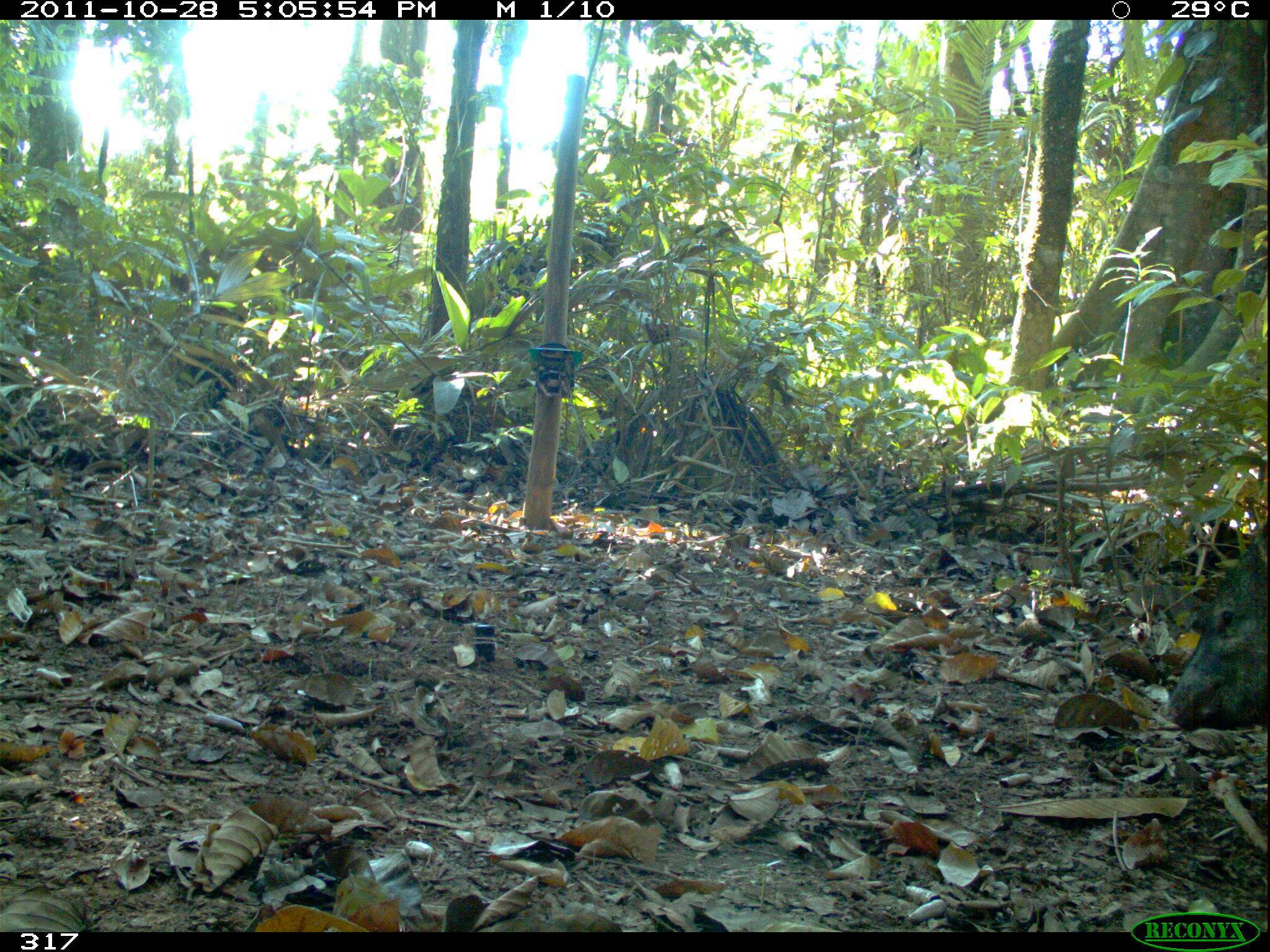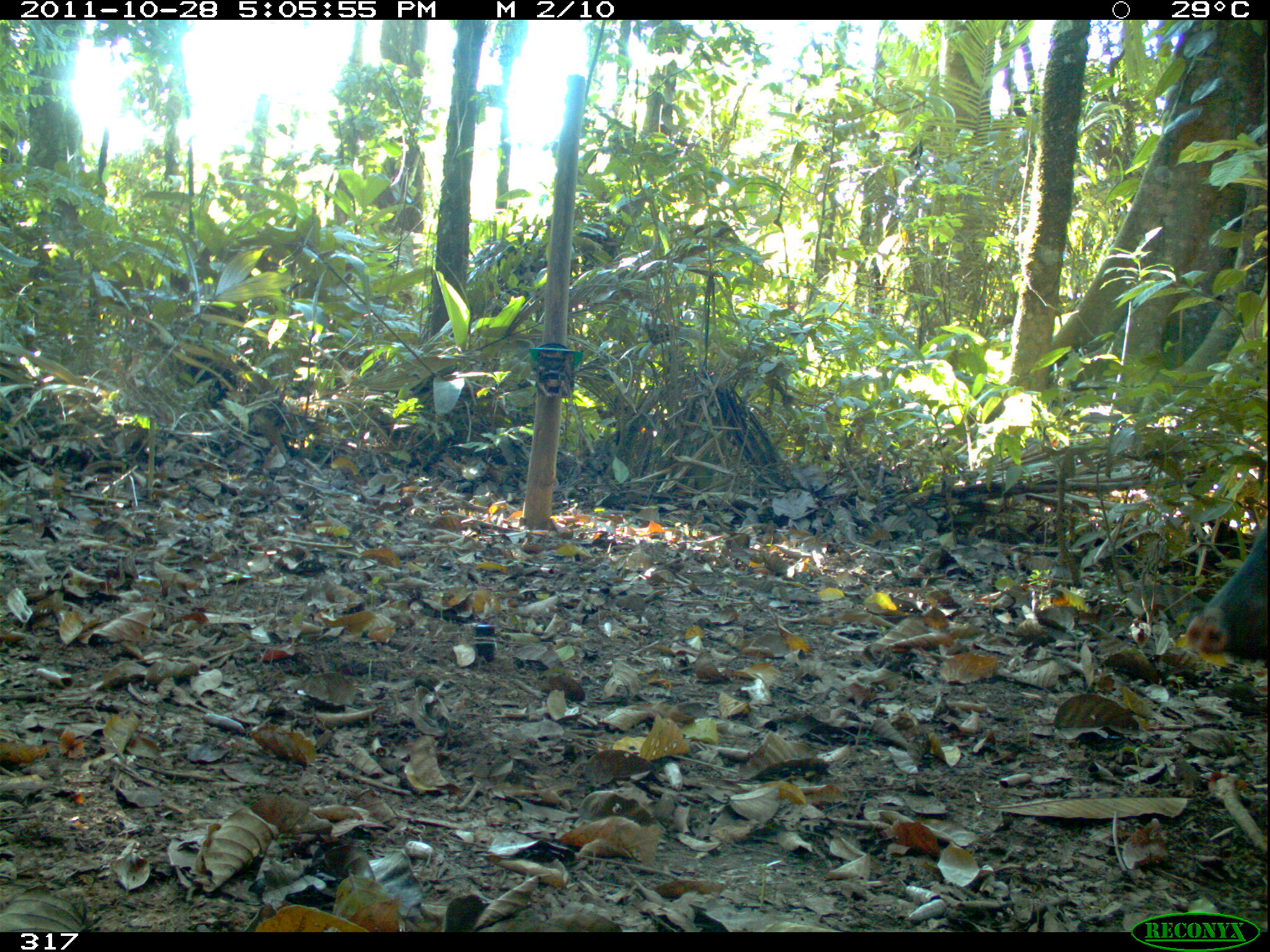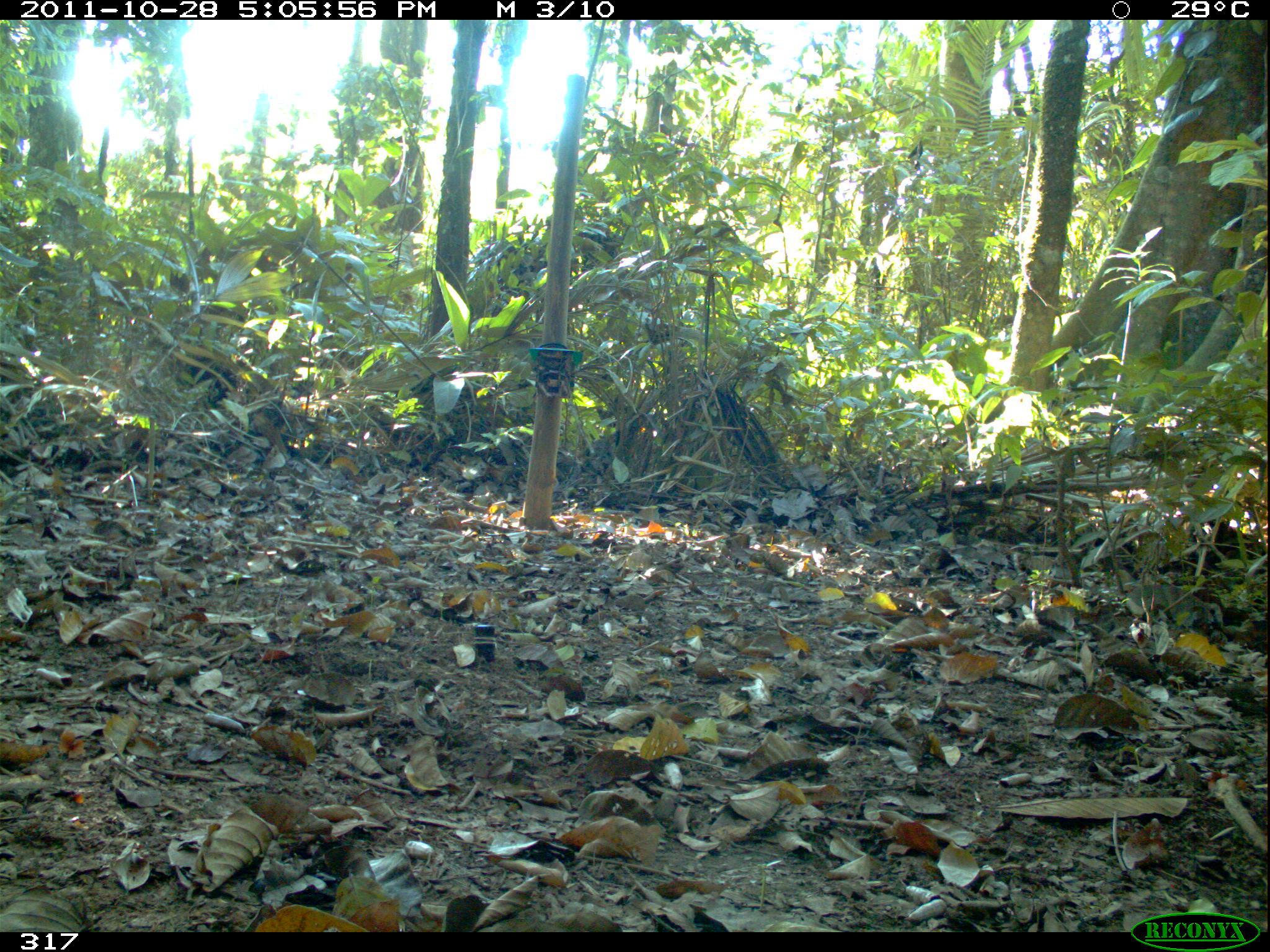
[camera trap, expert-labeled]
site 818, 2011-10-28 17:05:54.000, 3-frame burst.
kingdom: Animalia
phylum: Chordata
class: Mammalia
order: Artiodactyla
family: Tayassuidae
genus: Pecari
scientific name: Pecari tajacu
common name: collared peccary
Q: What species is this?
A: Pecari tajacu (collared peccary).